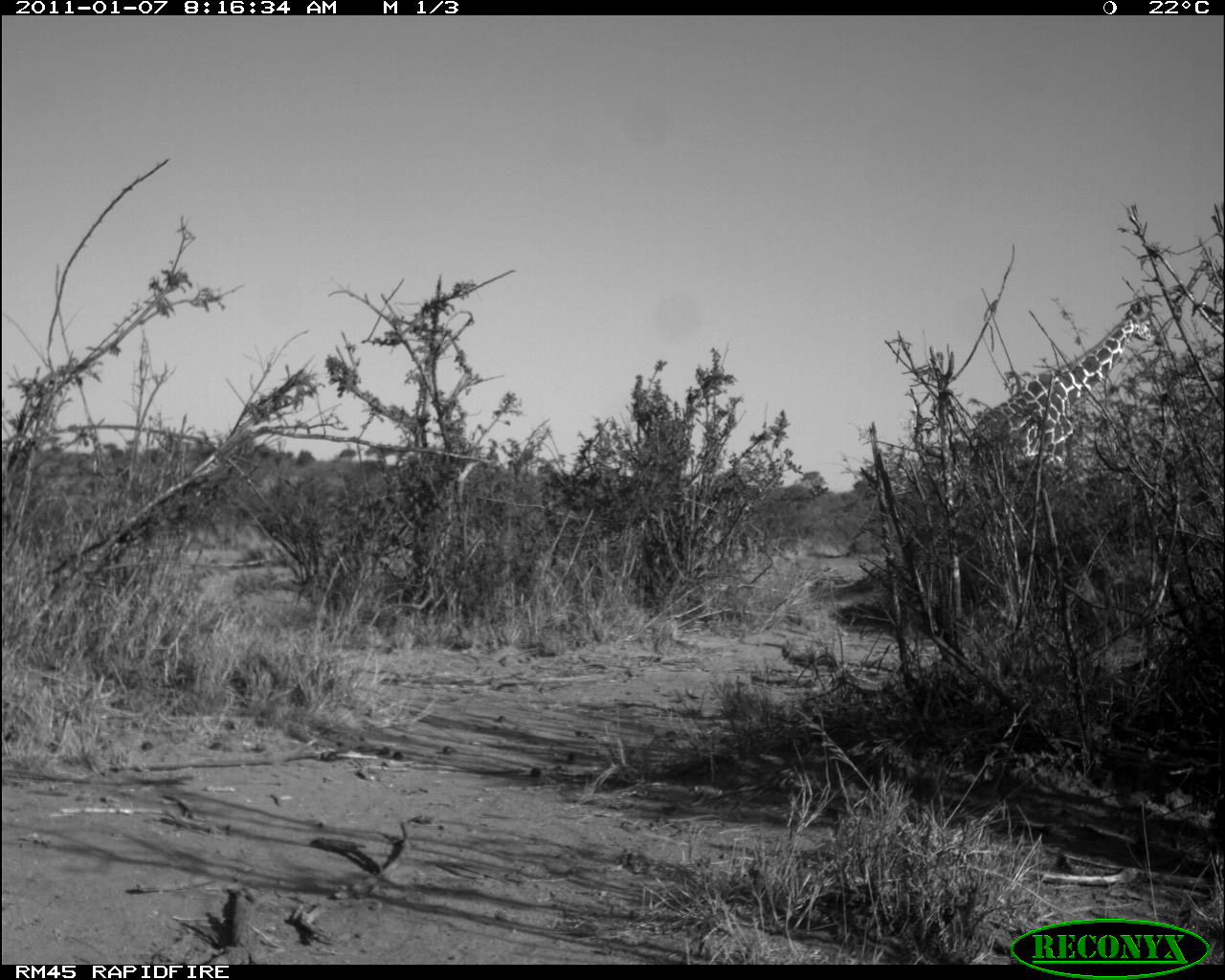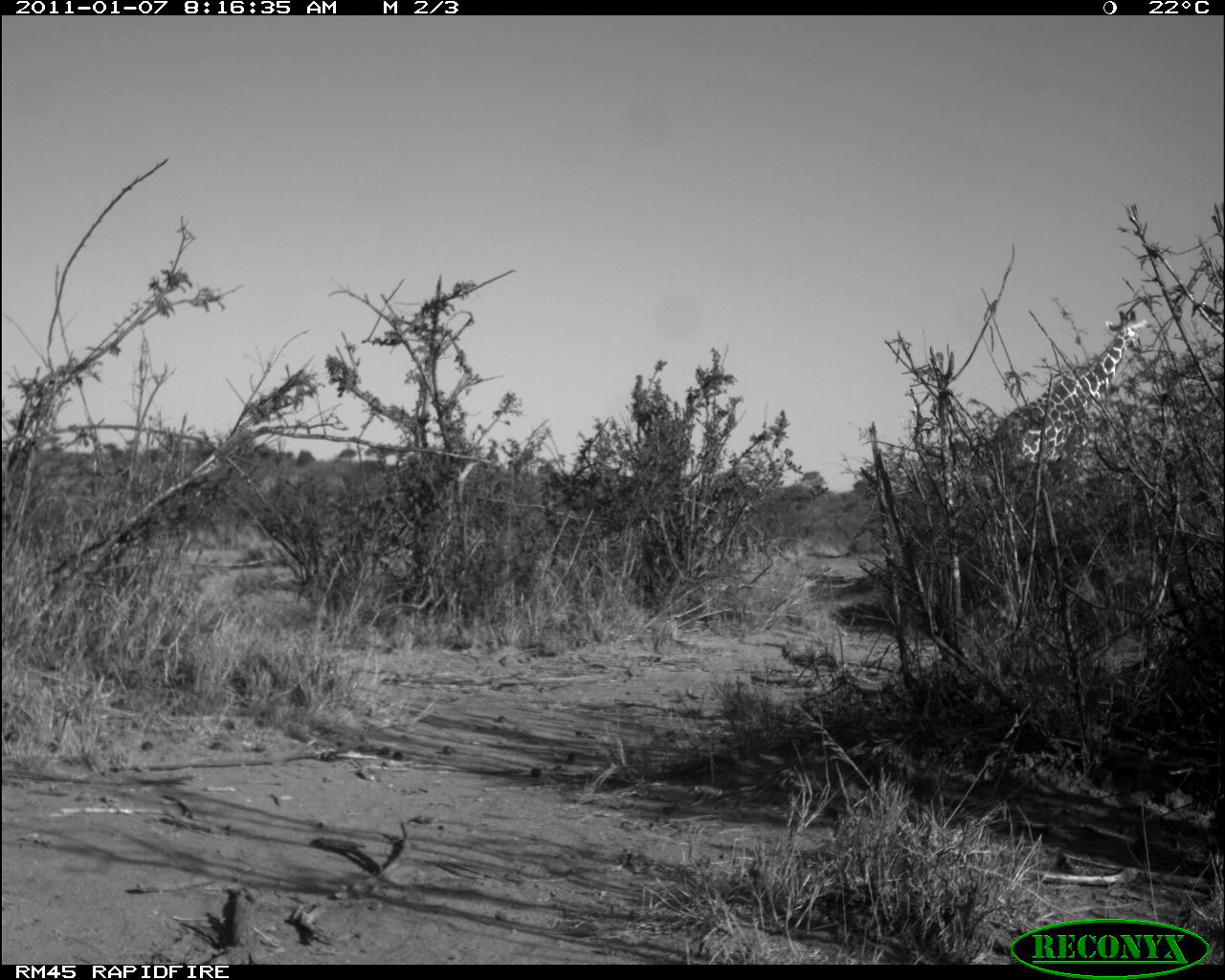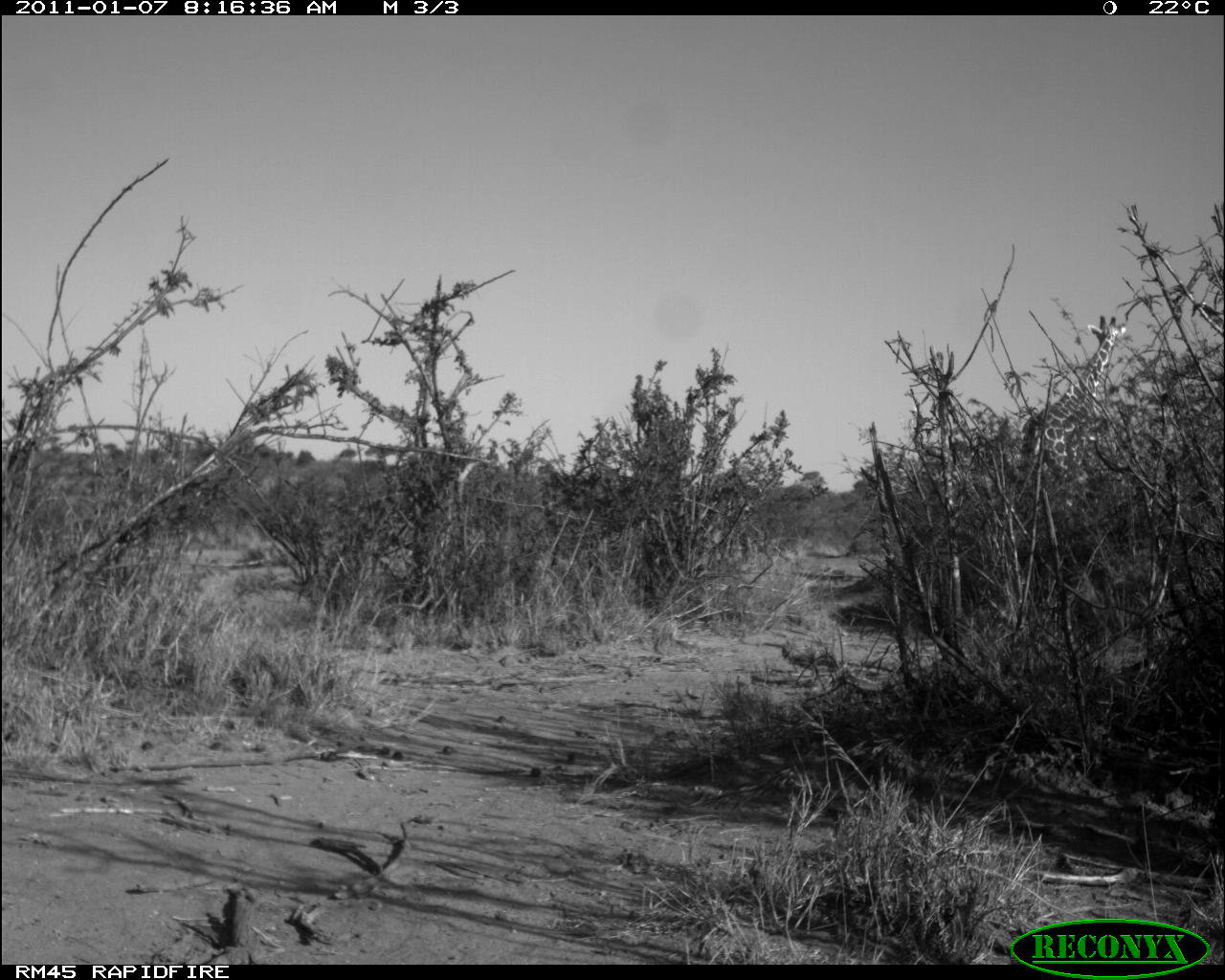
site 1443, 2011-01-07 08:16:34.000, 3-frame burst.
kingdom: Animalia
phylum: Chordata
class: Mammalia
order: Artiodactyla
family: Bovidae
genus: Madoqua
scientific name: Madoqua guentheri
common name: günther's dik-dik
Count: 1.